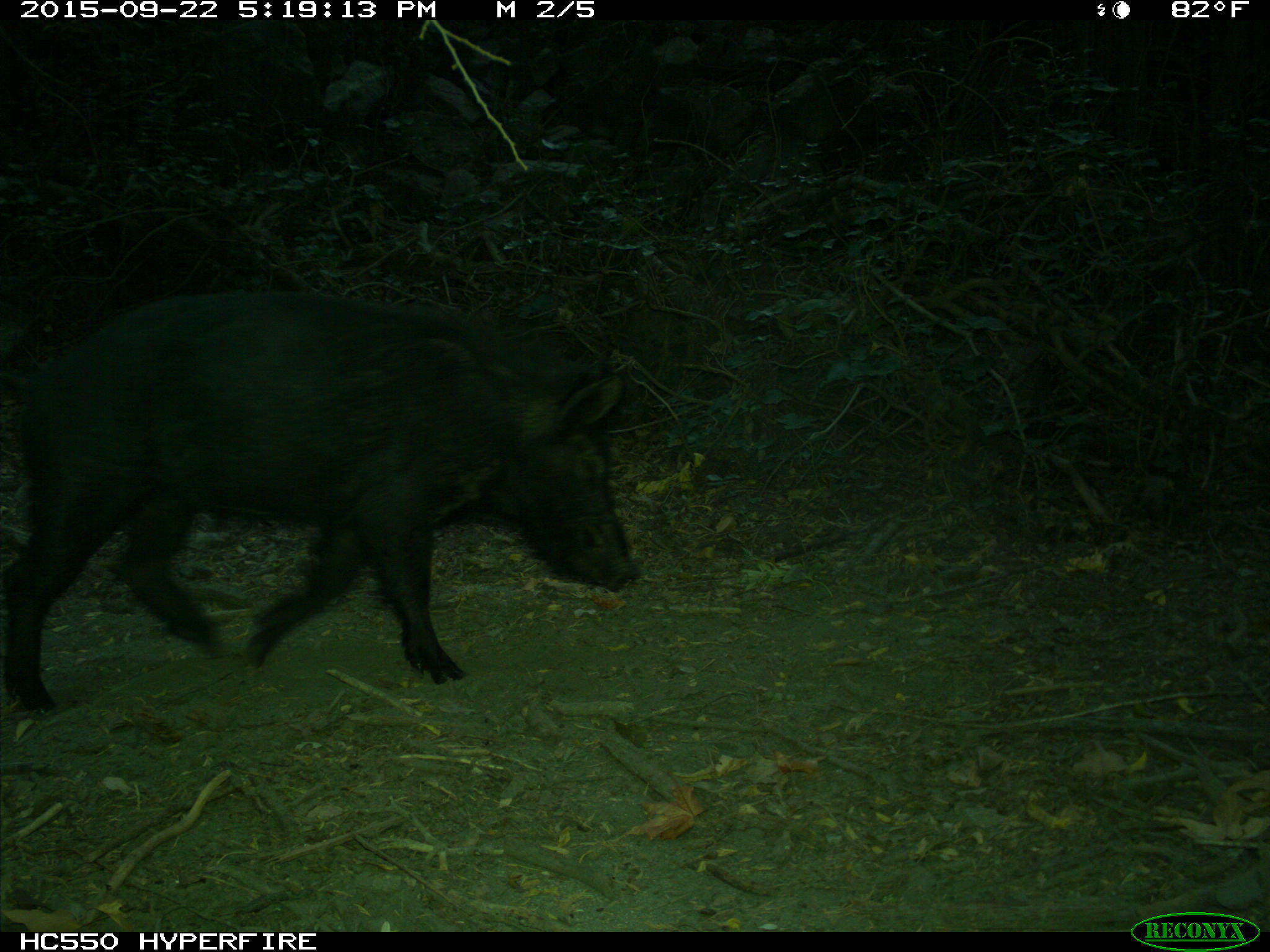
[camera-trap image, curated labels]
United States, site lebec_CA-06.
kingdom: Animalia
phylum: Chordata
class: Mammalia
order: Artiodactyla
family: Suidae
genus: Sus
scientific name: Sus scrofa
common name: wild boar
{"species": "Sus scrofa (wild boar)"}